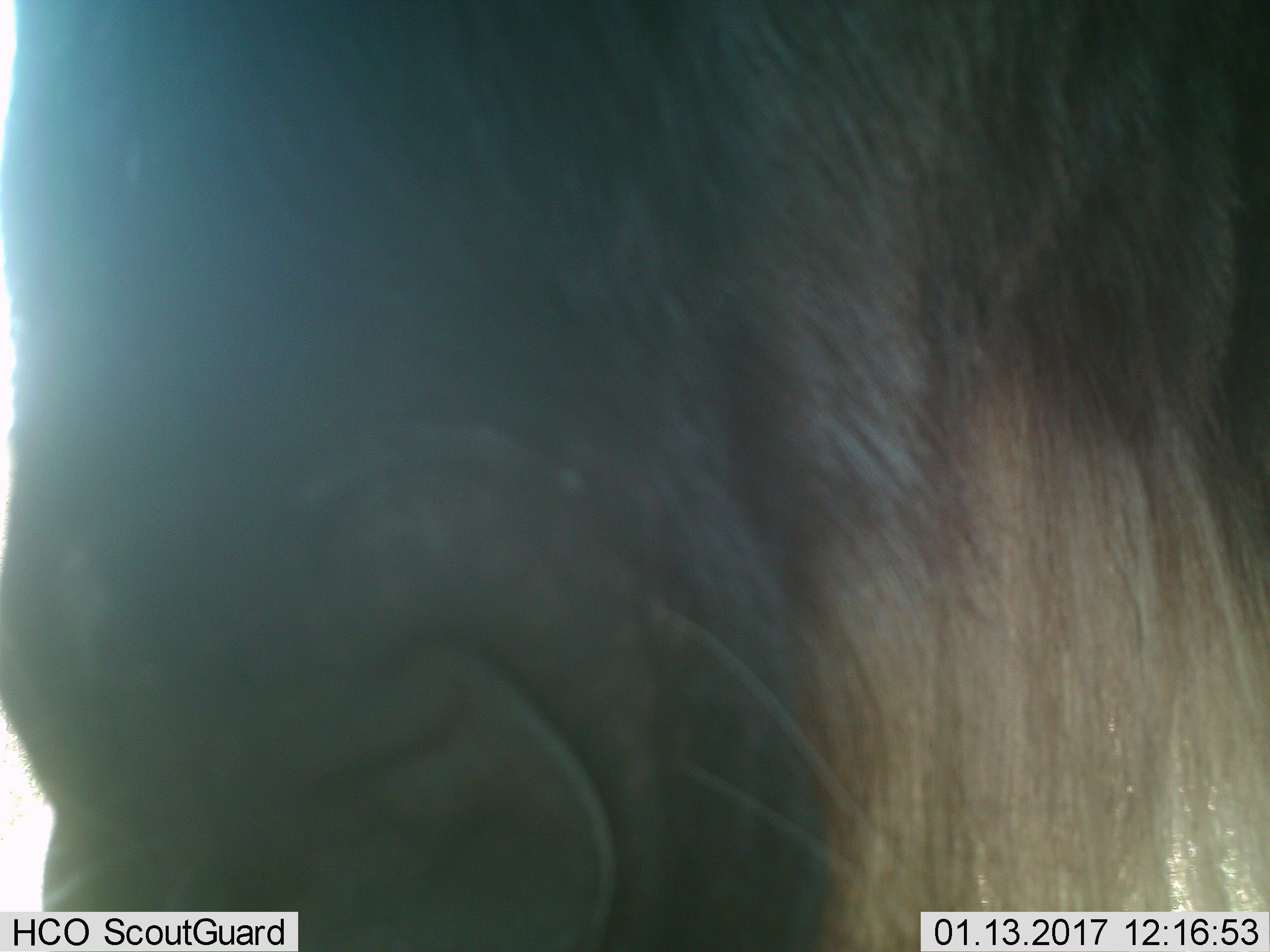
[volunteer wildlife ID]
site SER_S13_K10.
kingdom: Animalia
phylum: Chordata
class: Mammalia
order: Artiodactyla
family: Bovidae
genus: Connochaetes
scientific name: Connochaetes taurinus taurinus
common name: blue wildebeest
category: wildebeestblue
Wildebeestblue (blue wildebeest) (Connochaetes taurinus taurinus), count 1. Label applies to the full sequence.